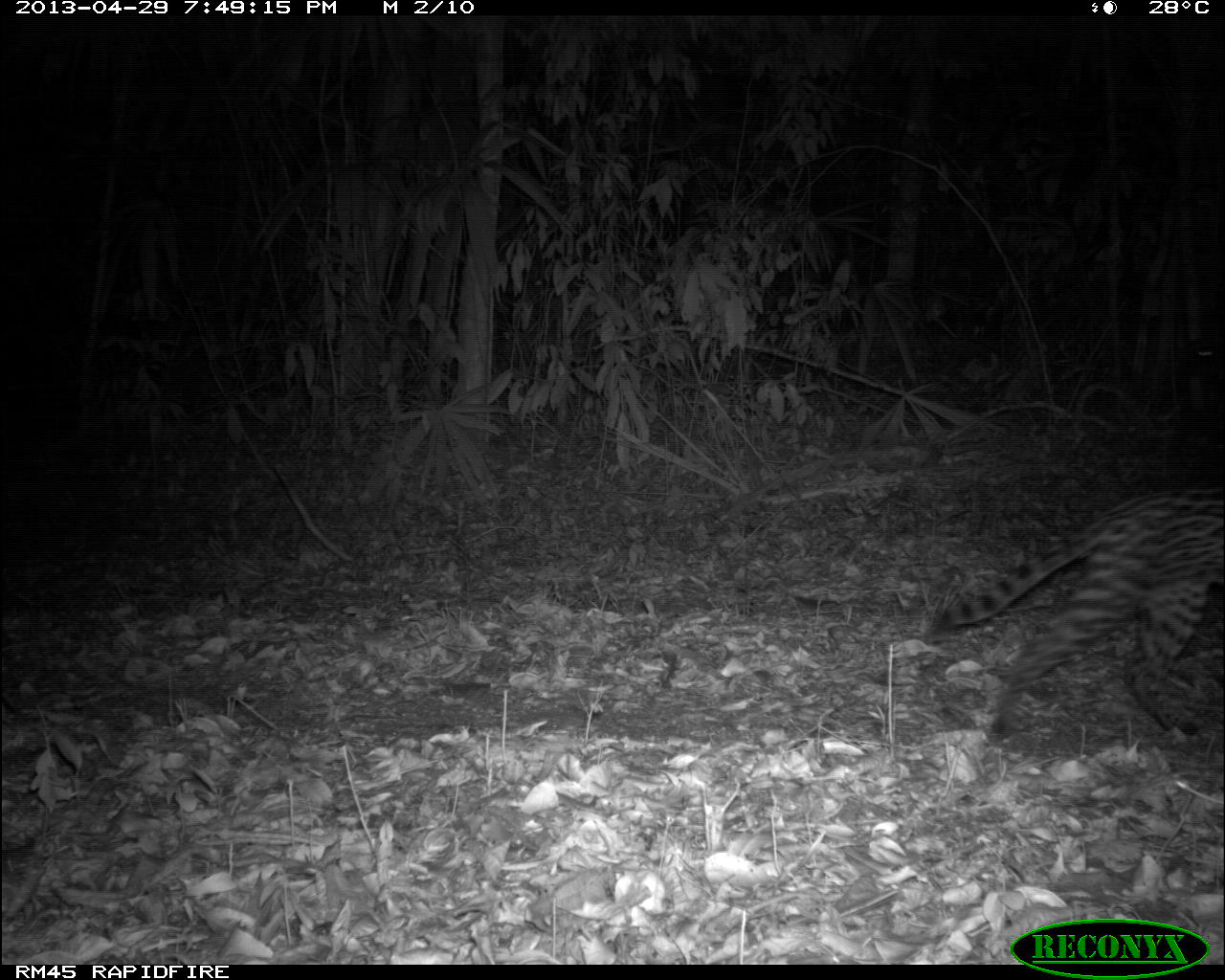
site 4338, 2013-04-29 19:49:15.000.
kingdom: Animalia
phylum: Chordata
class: Mammalia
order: Carnivora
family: Felidae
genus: Leopardus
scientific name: Leopardus pardalis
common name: ocelot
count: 1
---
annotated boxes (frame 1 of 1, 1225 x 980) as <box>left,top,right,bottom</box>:
leopardus pardalis: <box>915,479,1221,752</box>